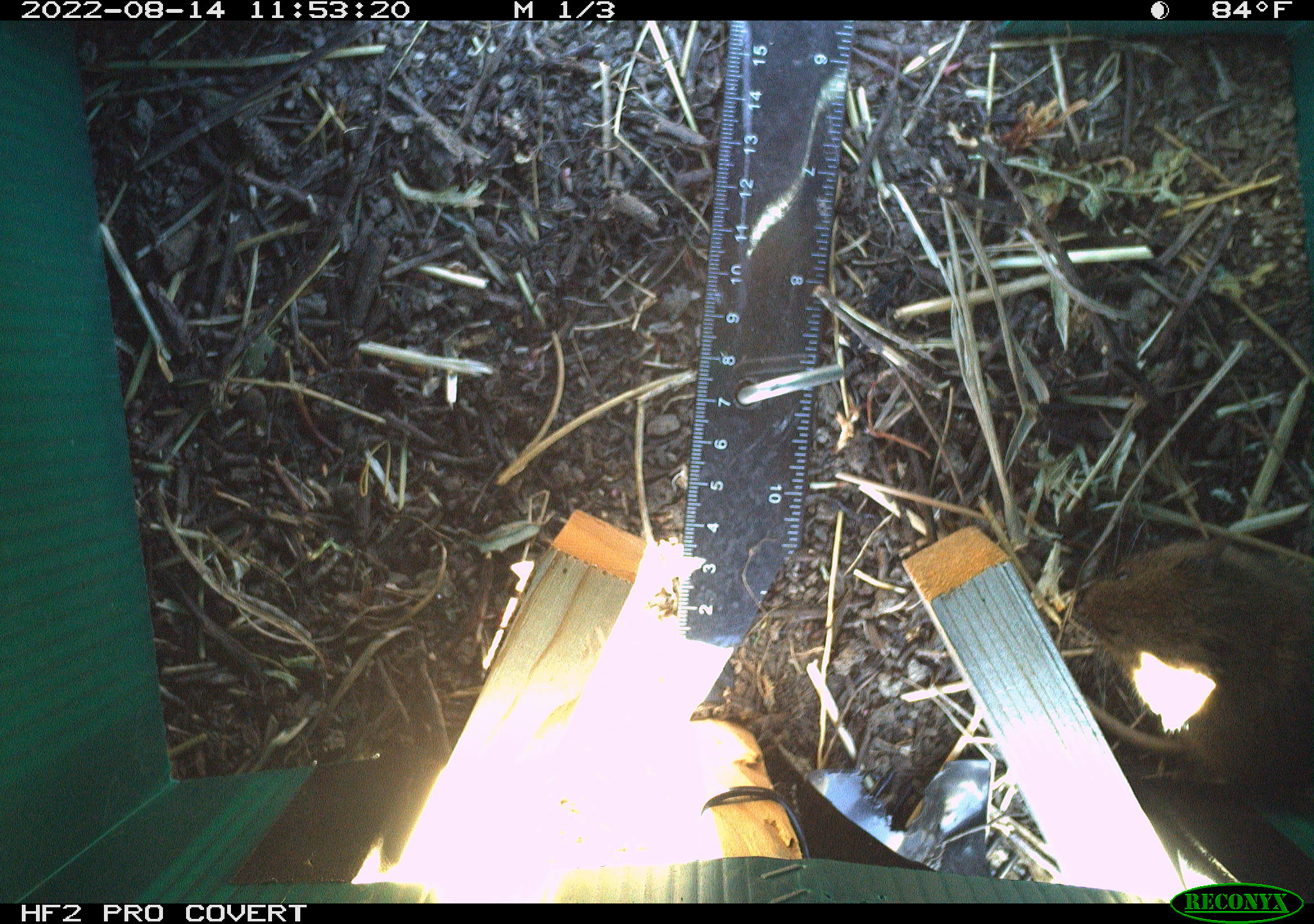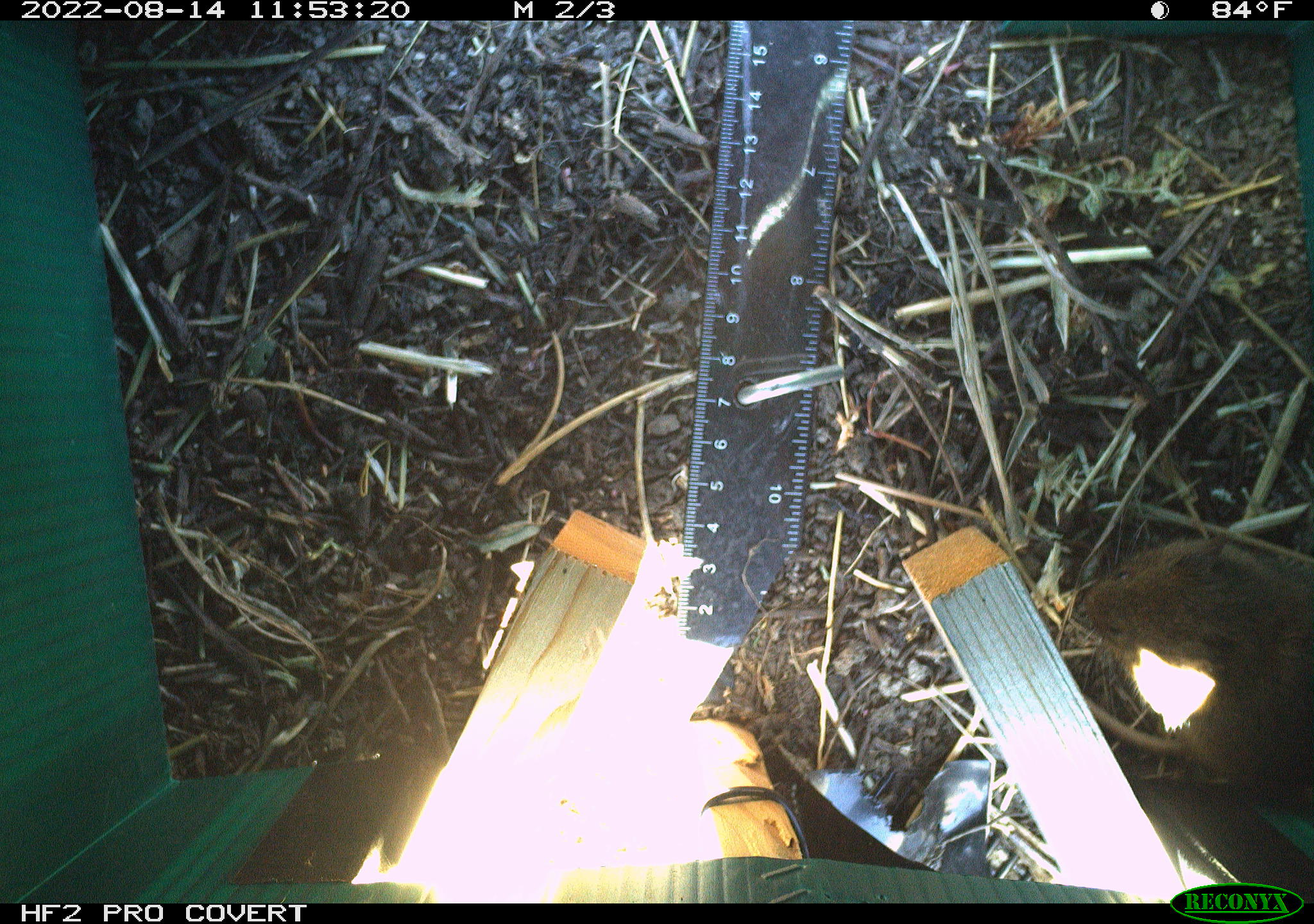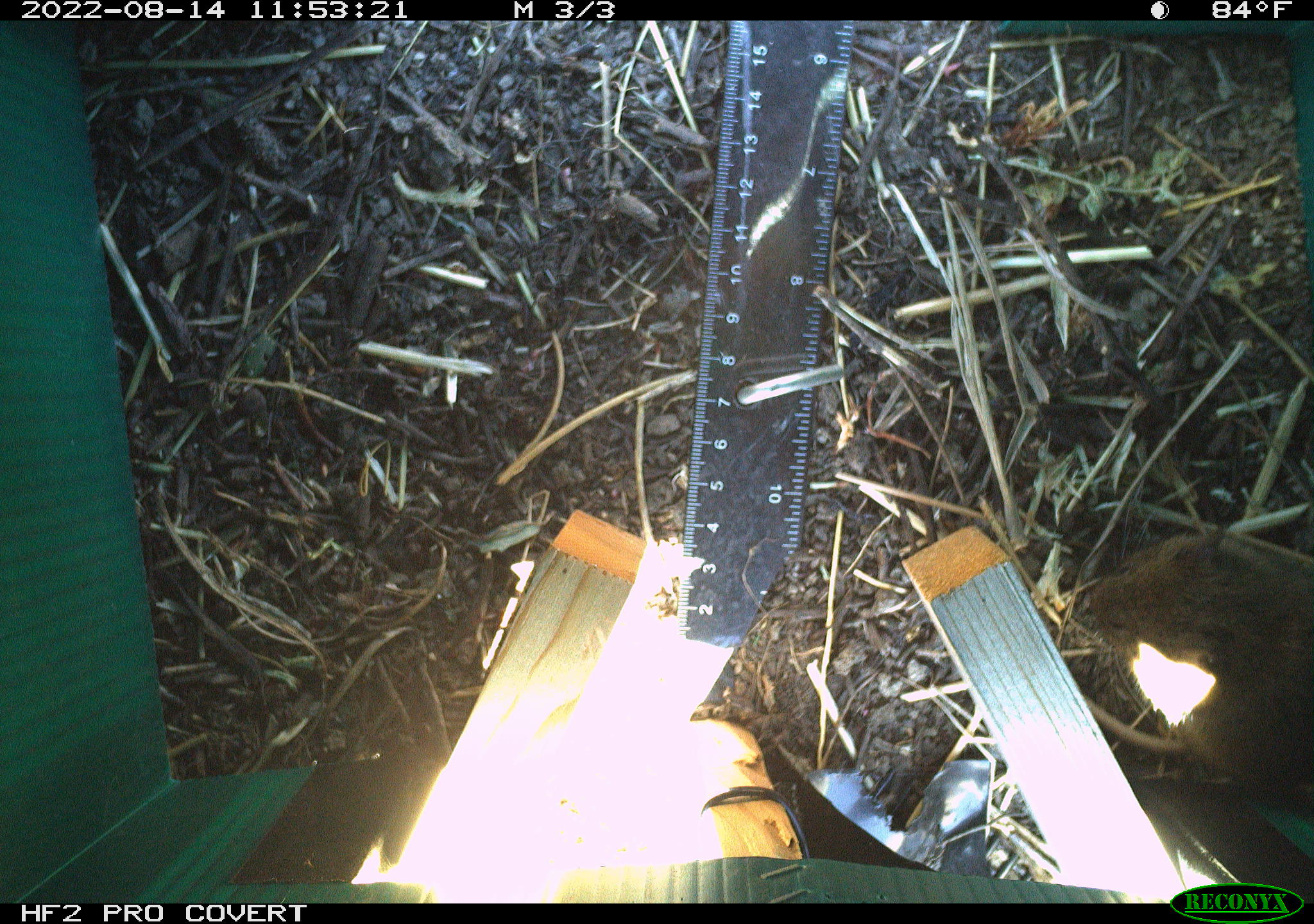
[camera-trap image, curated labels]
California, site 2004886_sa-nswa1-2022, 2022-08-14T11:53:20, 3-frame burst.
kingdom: Animalia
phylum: Chordata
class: Mammalia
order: Rodentia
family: Cricetidae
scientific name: Cricetidae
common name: hamsters, voles, lemmings, and allies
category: cricetidae family